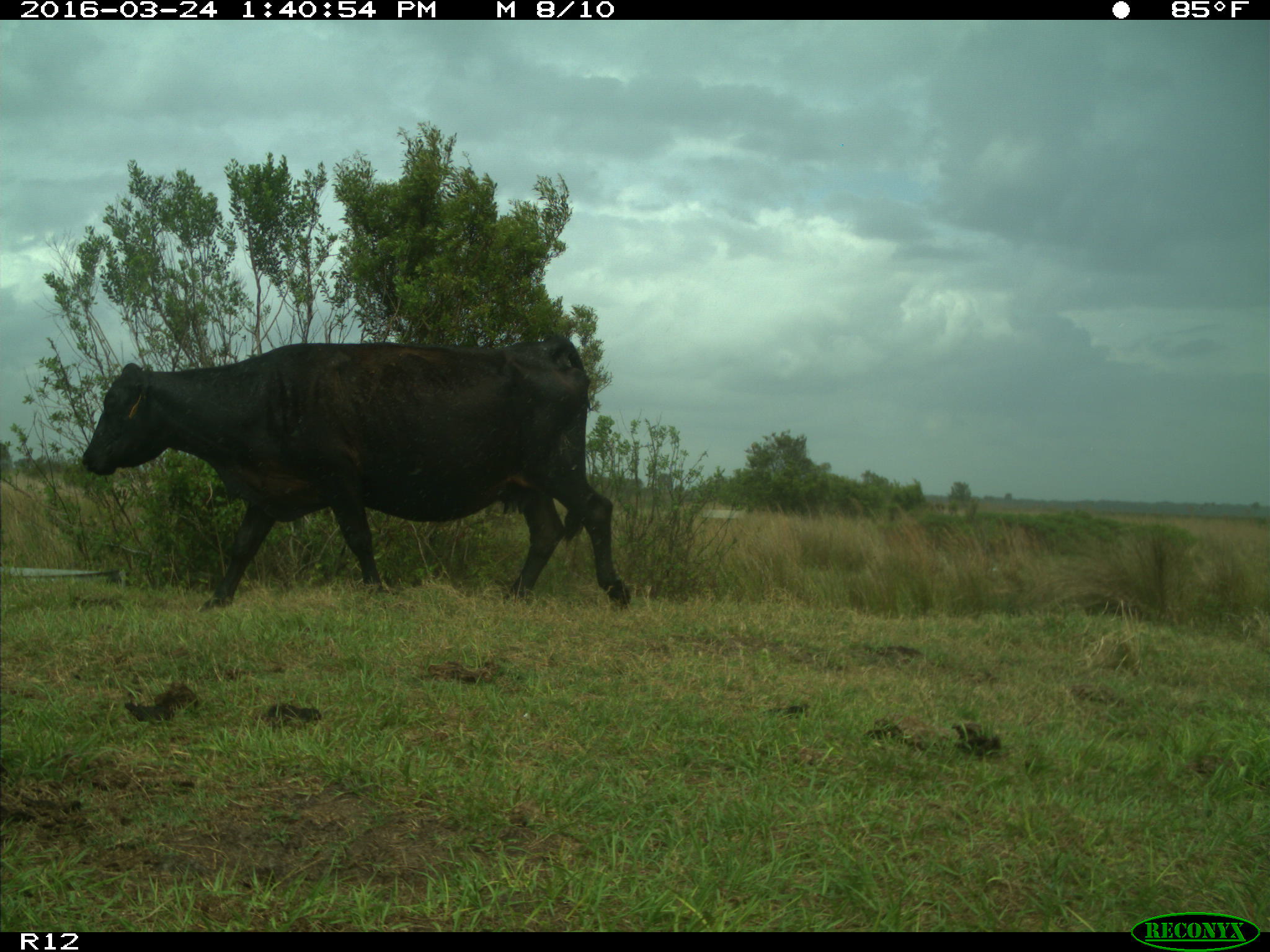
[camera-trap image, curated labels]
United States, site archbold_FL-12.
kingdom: Animalia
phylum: Chordata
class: Mammalia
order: Artiodactyla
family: Bovidae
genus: Bos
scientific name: Bos taurus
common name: domestic cow